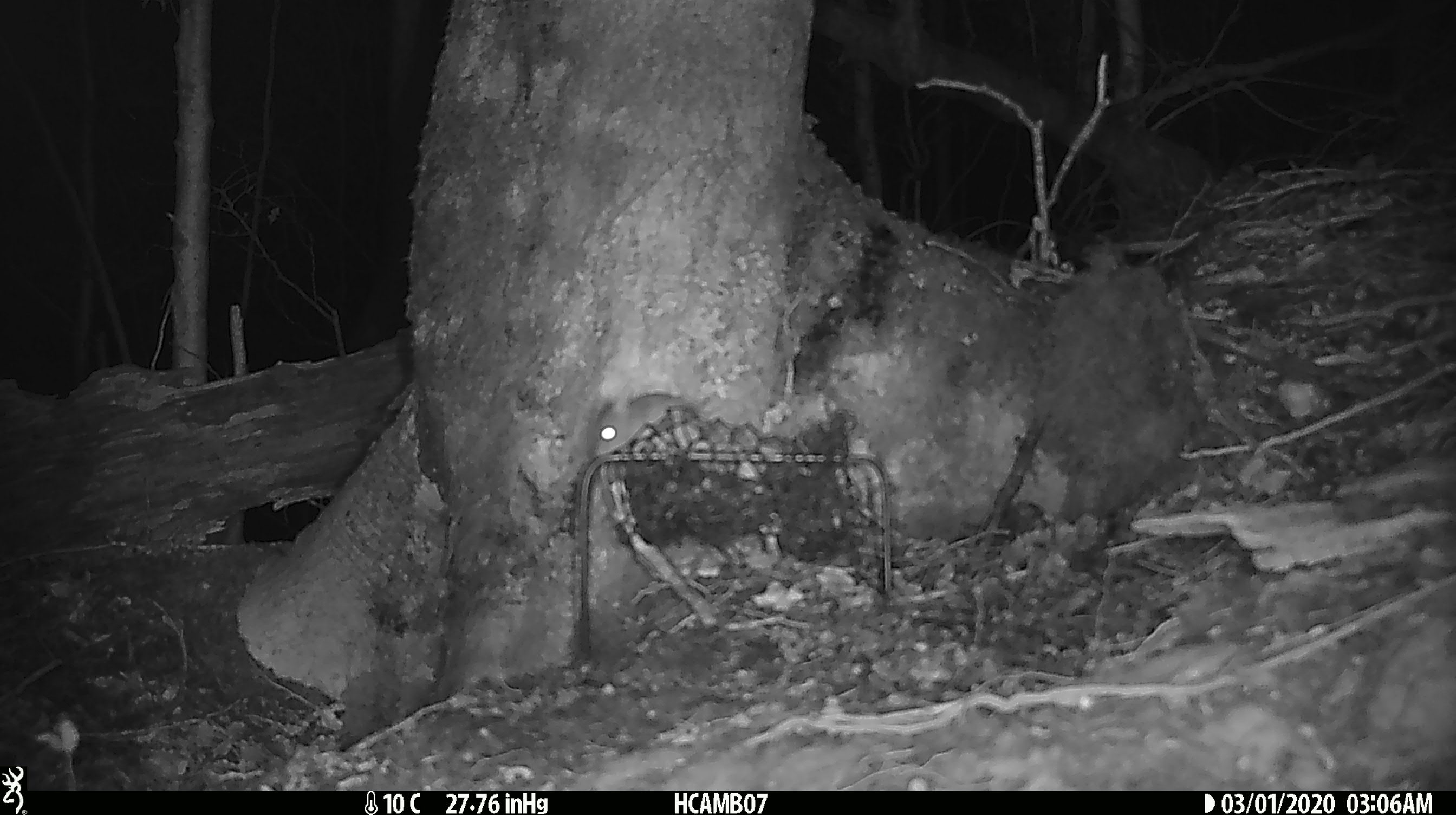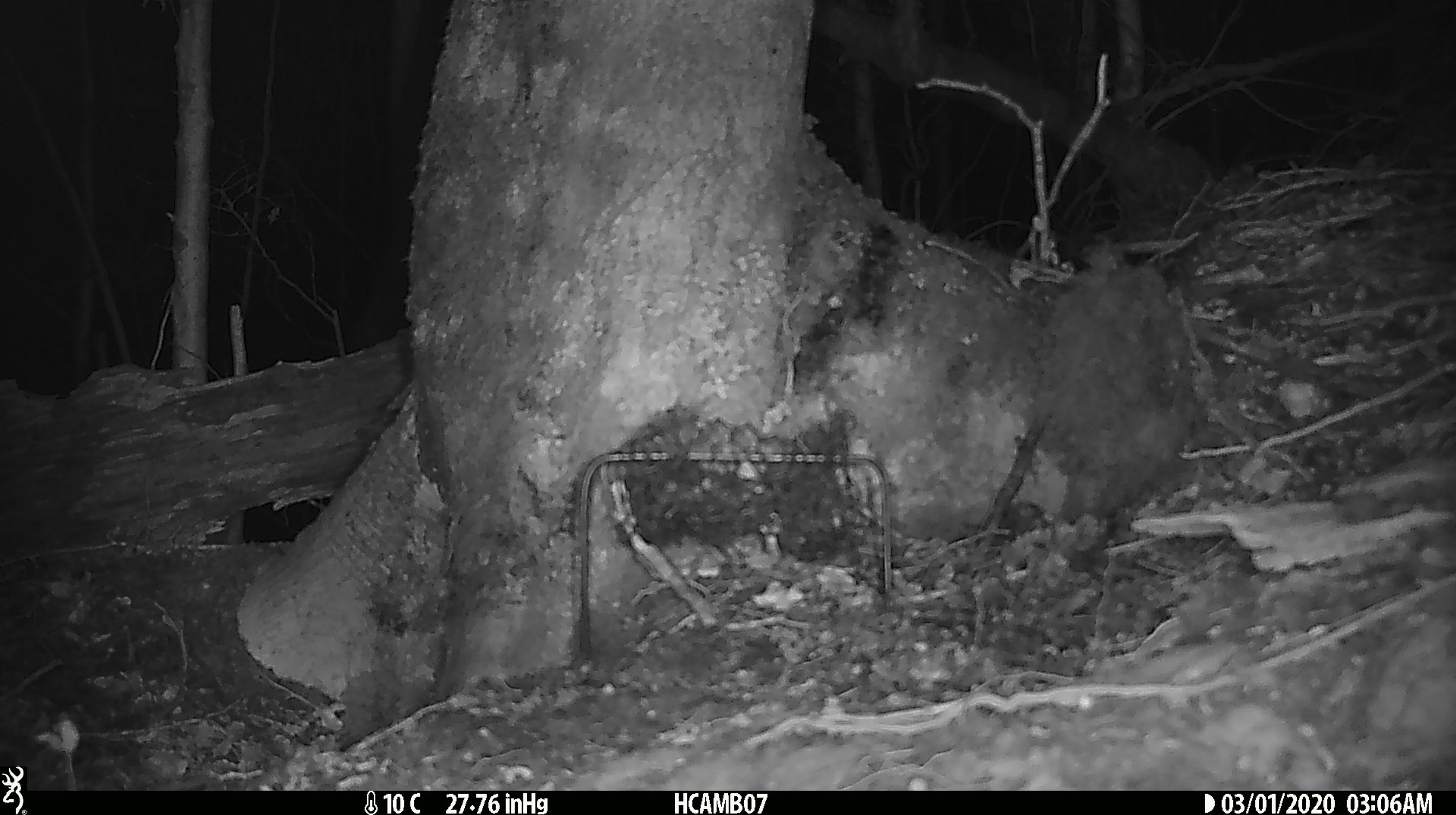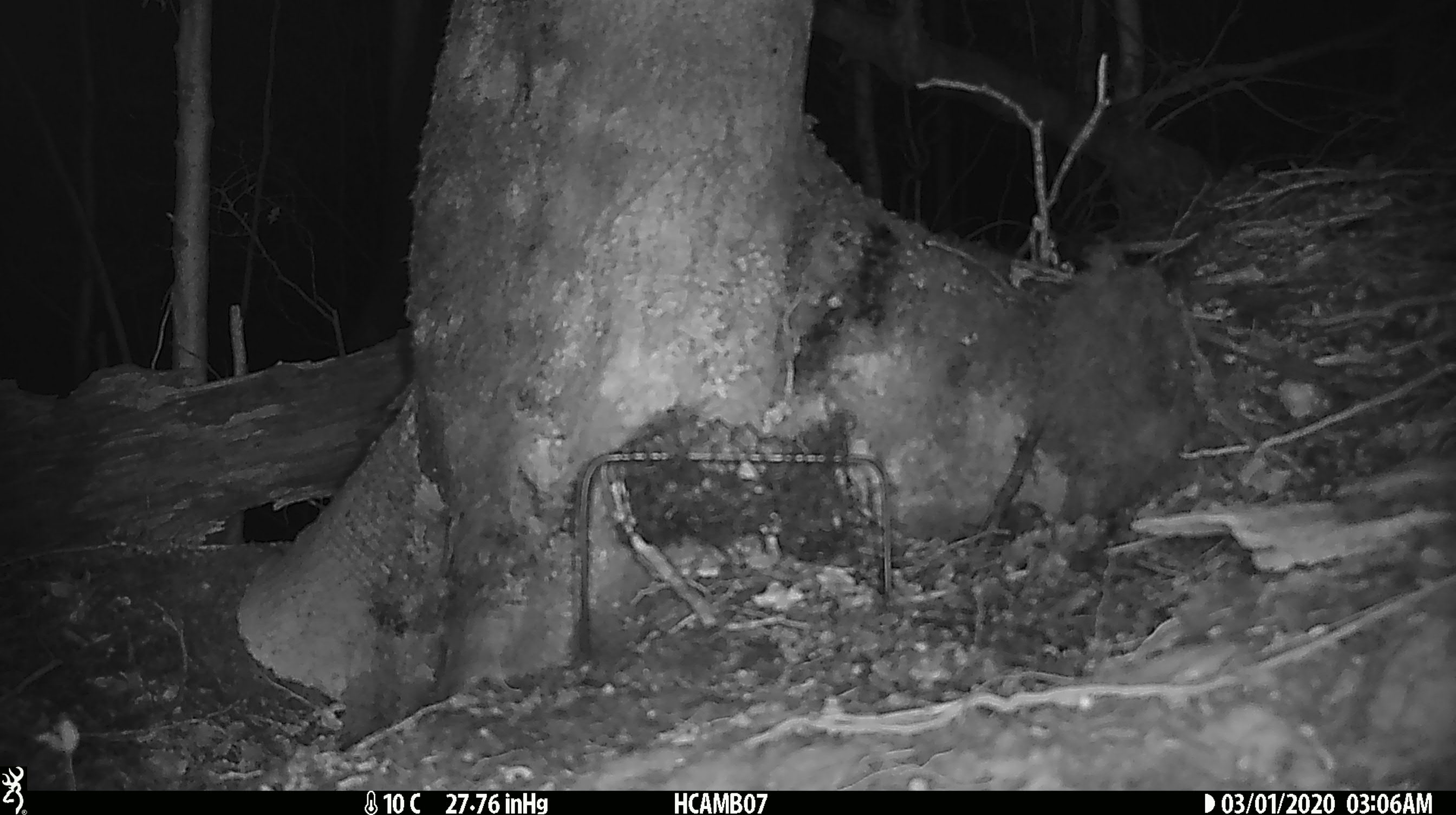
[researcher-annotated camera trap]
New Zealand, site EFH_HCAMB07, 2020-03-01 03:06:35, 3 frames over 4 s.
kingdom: Animalia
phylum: Chordata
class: Mammalia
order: Rodentia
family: Muridae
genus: Mus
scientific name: Mus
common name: mouse